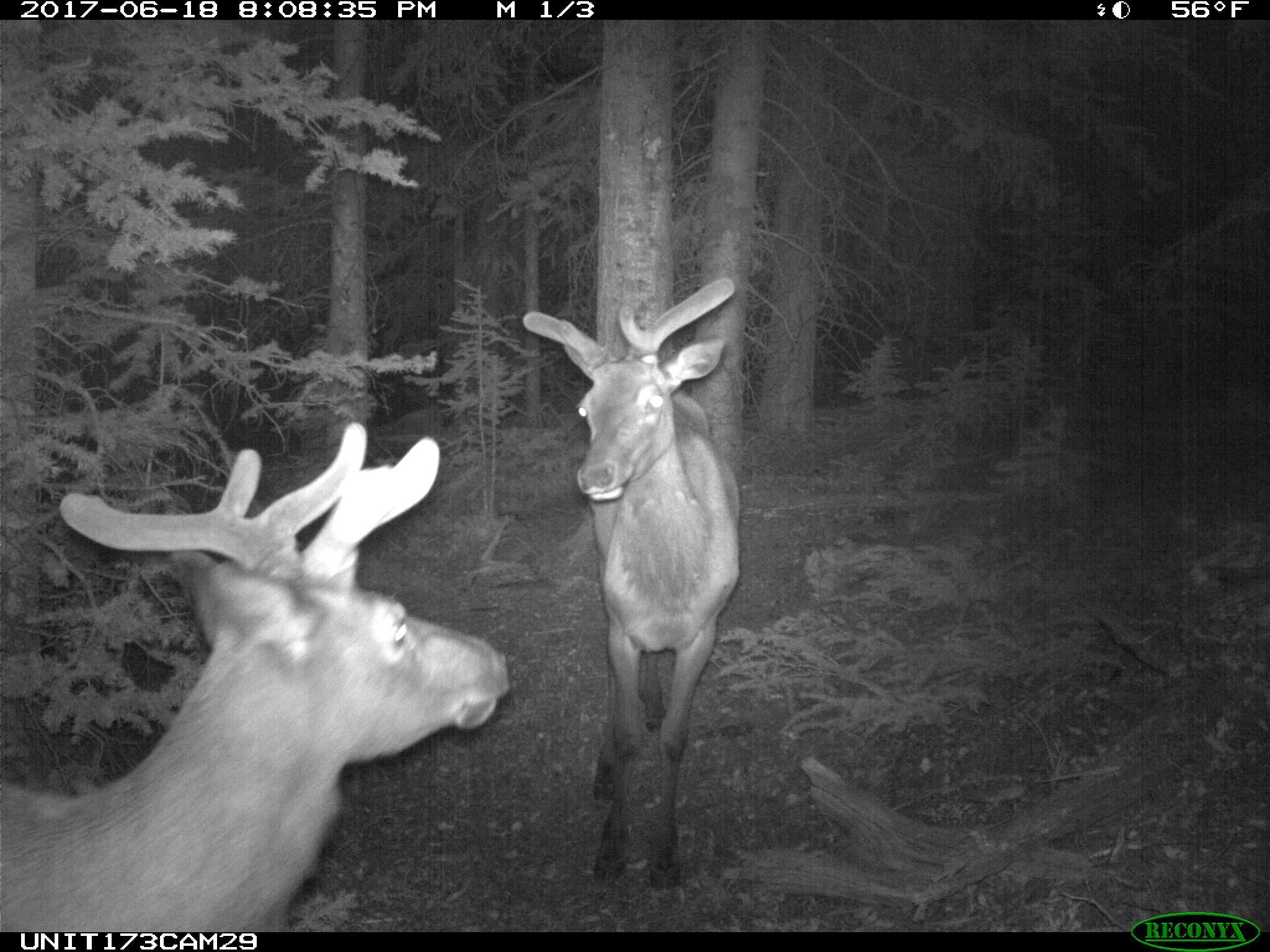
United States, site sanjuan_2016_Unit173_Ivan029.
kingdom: Animalia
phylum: Chordata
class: Mammalia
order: Artiodactyla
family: Cervidae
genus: Cervus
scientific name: Cervus elaphus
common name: red deer